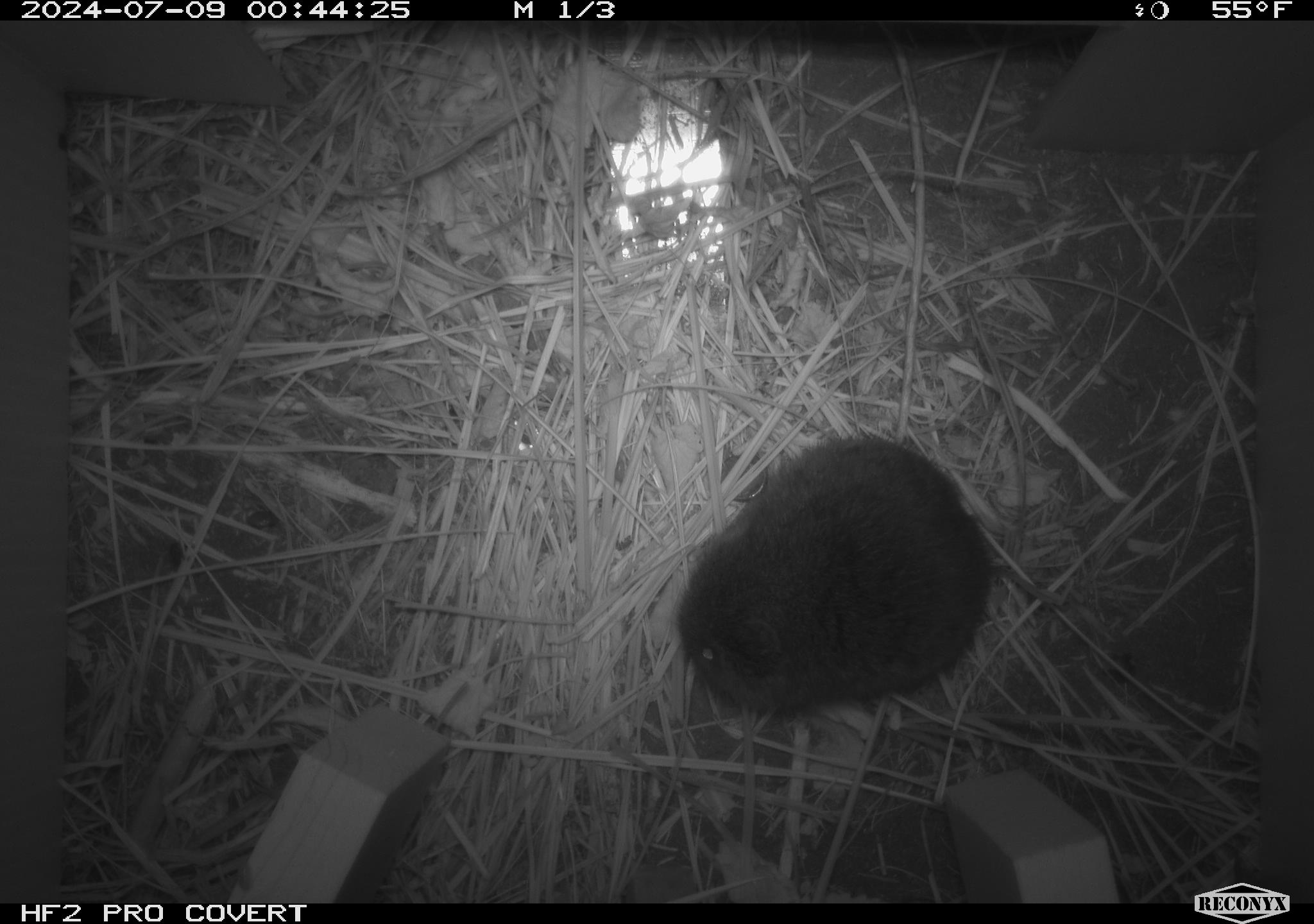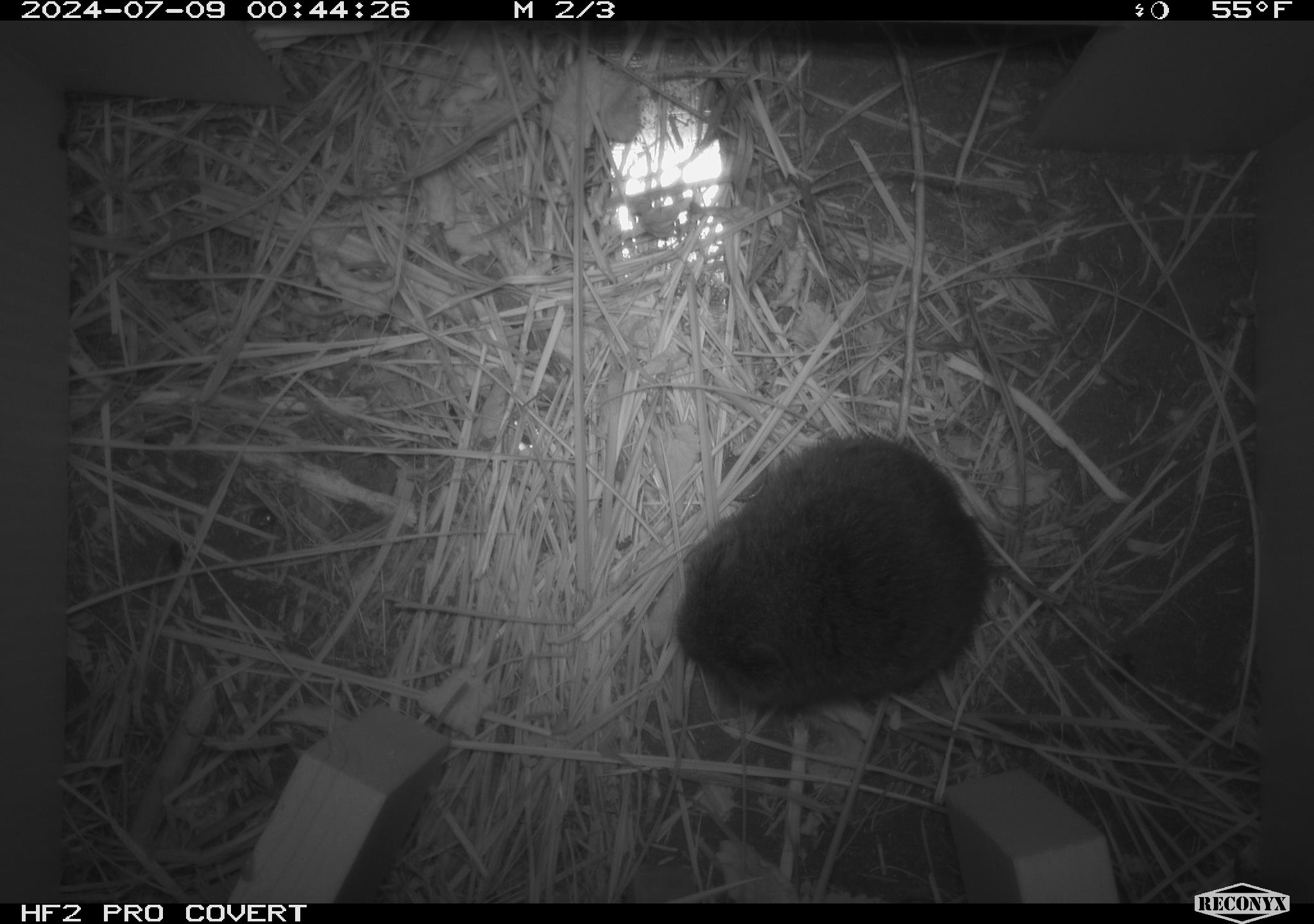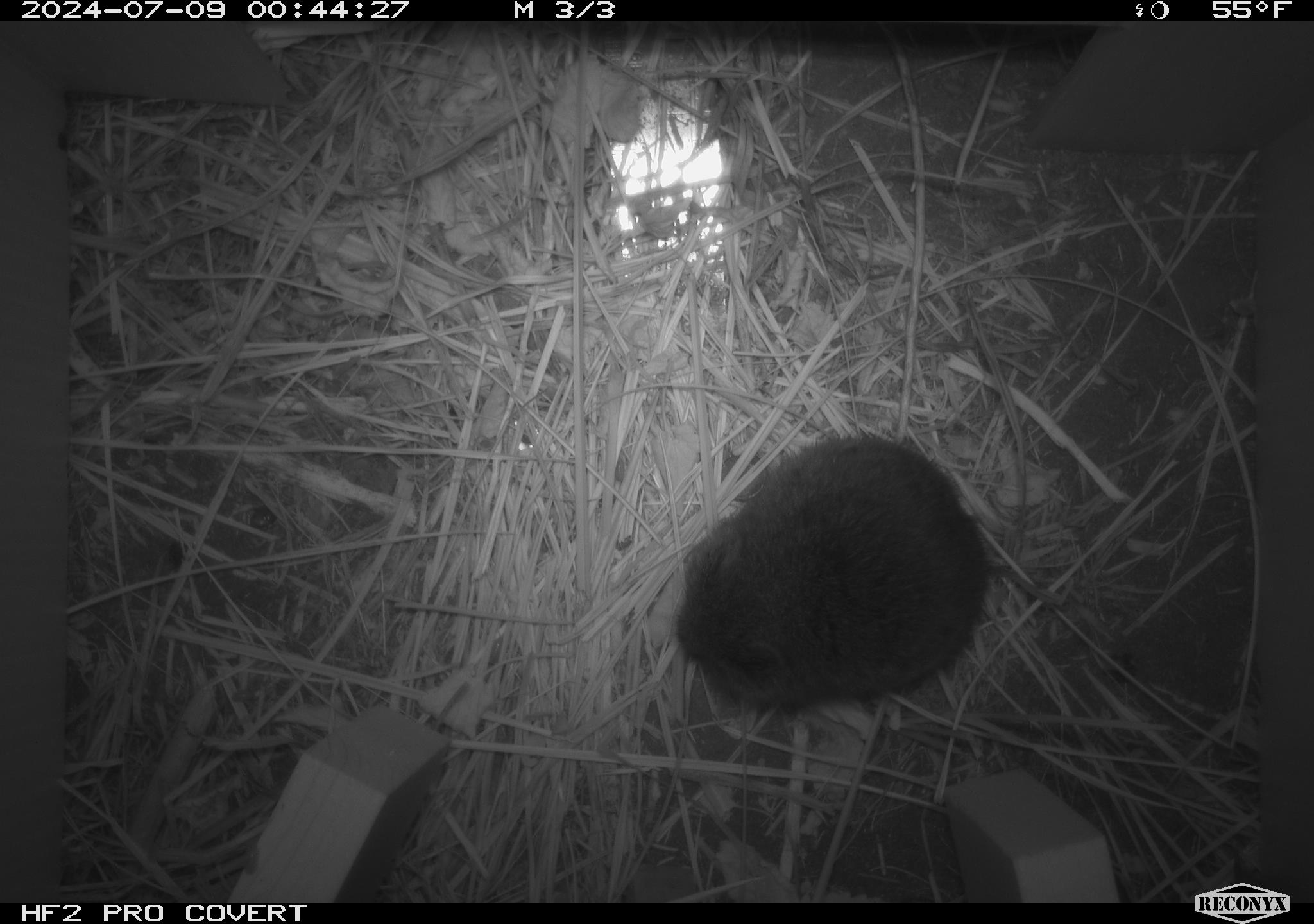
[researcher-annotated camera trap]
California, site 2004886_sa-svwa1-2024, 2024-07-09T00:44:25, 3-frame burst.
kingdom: Animalia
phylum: Chordata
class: Mammalia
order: Rodentia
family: Cricetidae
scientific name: Arvicolinae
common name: voles, lemmings, and muskrats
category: arvicolinae subfamily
Arvicolinae subfamily (voles, lemmings, and muskrats) (Arvicolinae).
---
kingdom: Animalia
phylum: Arthropoda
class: Malacostraca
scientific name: Malacostraca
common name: amphipods, crabs, isopods, krill, lobsters and shrimps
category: malacostracan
Malacostracan (amphipods, crabs, isopods, krill, lobsters and shrimps) (Malacostraca).